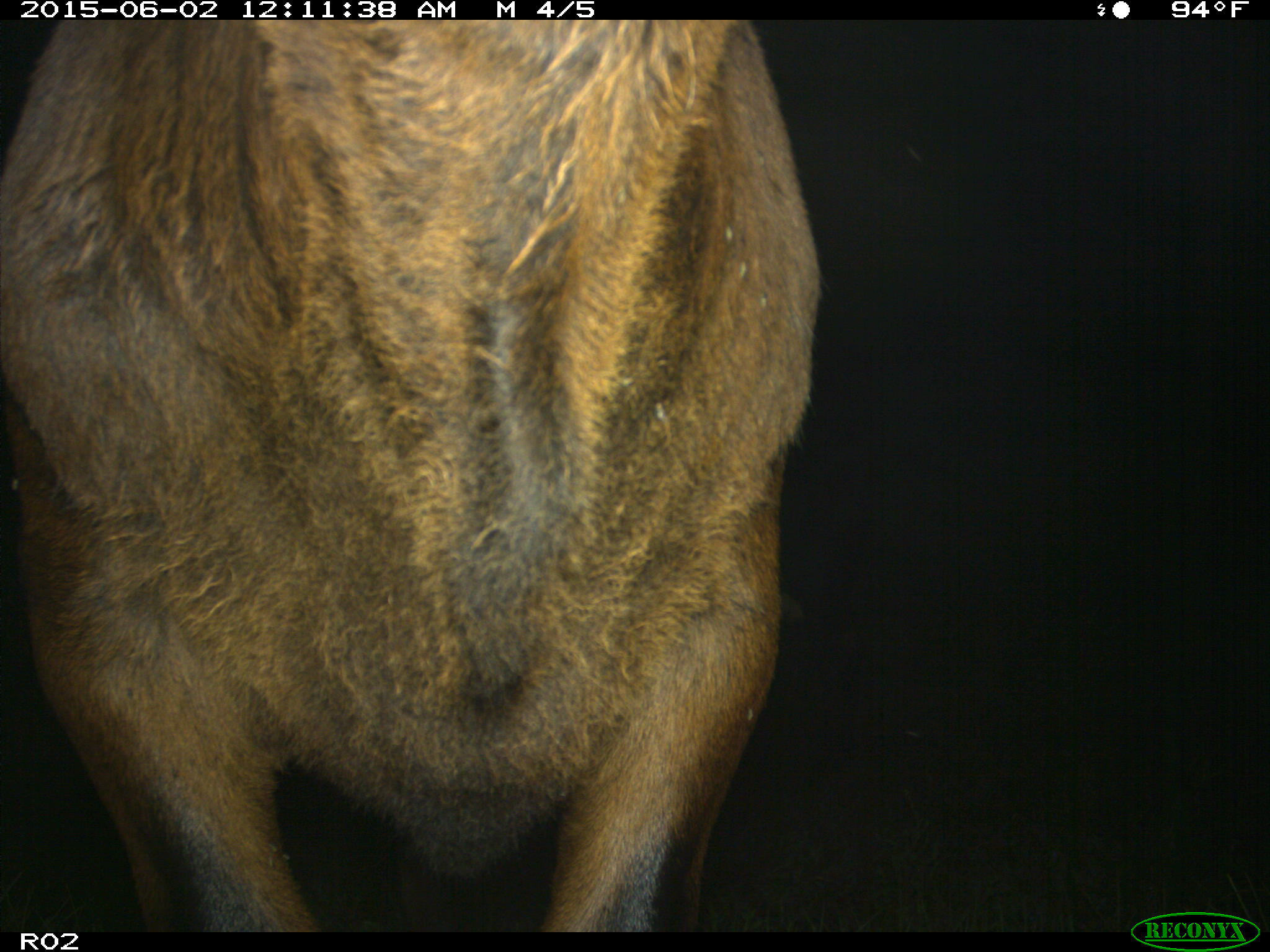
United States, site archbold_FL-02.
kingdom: Animalia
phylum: Chordata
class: Mammalia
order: Artiodactyla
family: Bovidae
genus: Bos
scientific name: Bos taurus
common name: domestic cow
Bos taurus (domestic cow).